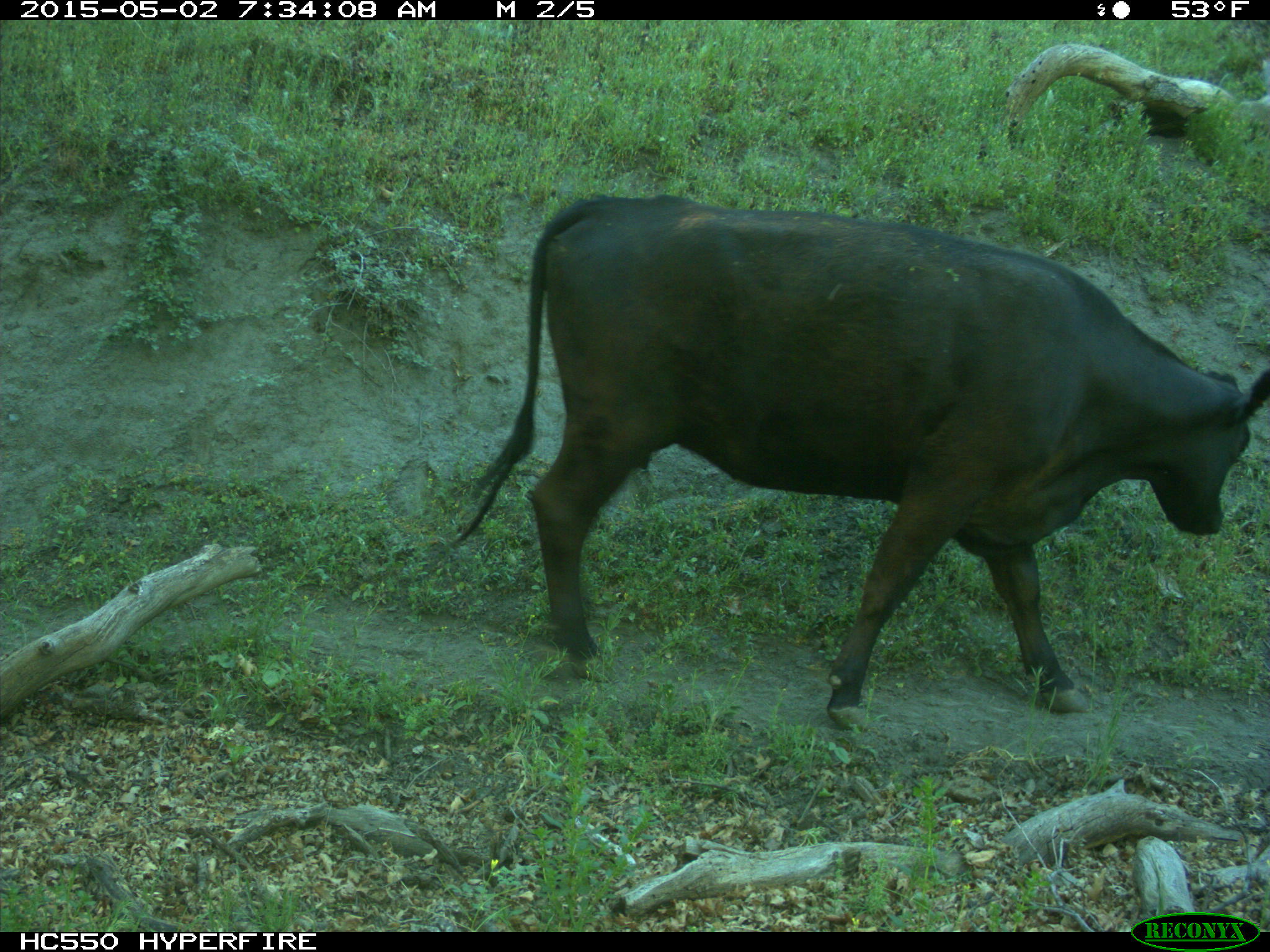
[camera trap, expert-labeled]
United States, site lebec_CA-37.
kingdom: Animalia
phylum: Chordata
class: Mammalia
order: Artiodactyla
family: Bovidae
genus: Bos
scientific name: Bos taurus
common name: domestic cow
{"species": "Bos taurus (domestic cow)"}